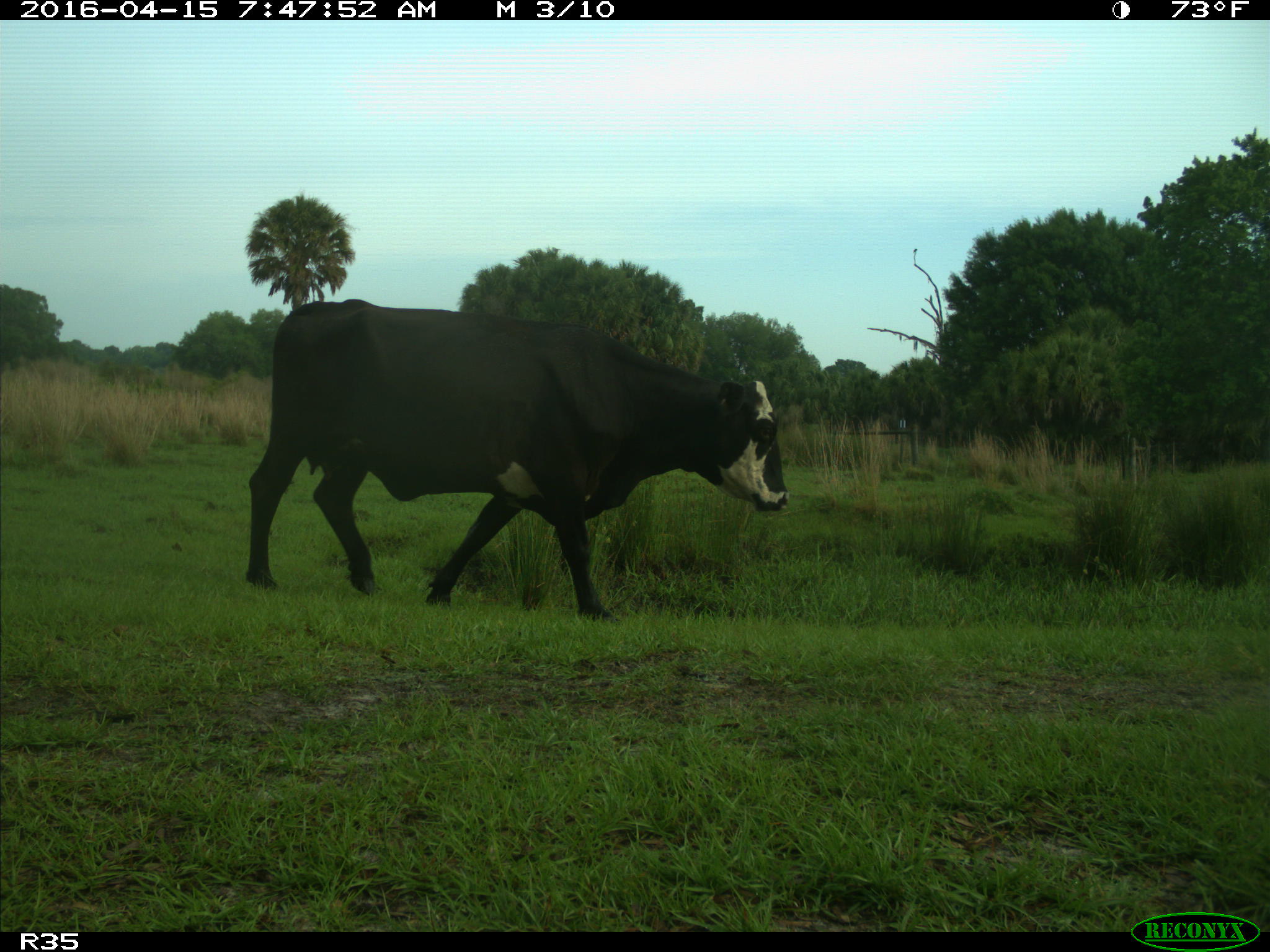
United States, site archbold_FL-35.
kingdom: Animalia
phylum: Chordata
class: Mammalia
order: Artiodactyla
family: Bovidae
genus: Bos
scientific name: Bos taurus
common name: domestic cow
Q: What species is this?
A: Bos taurus (domestic cow).